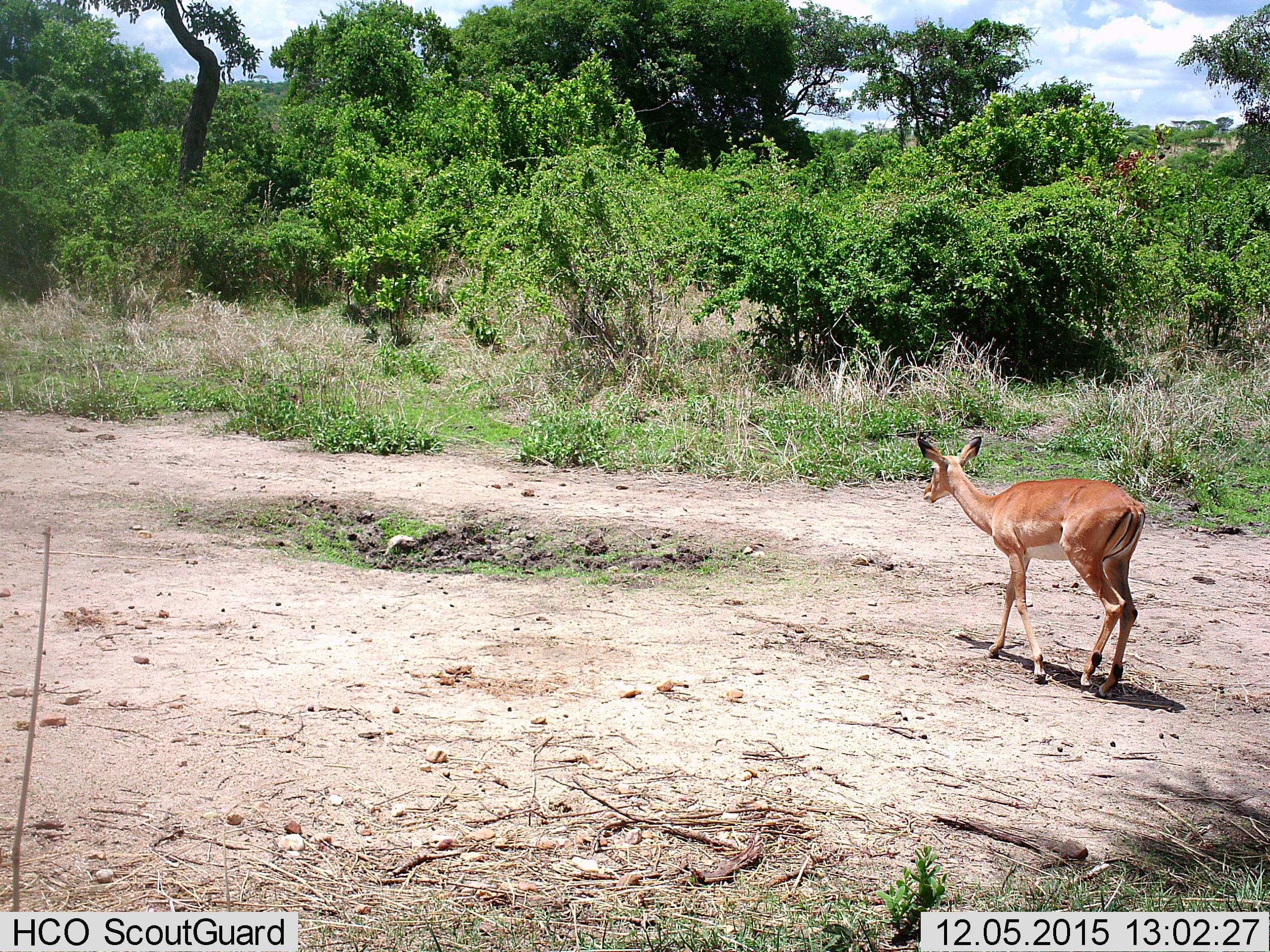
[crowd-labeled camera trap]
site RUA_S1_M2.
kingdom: Animalia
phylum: Chordata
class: Mammalia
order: Artiodactyla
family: Bovidae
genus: Aepyceros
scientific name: Aepyceros melampus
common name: impala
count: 1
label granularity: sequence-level